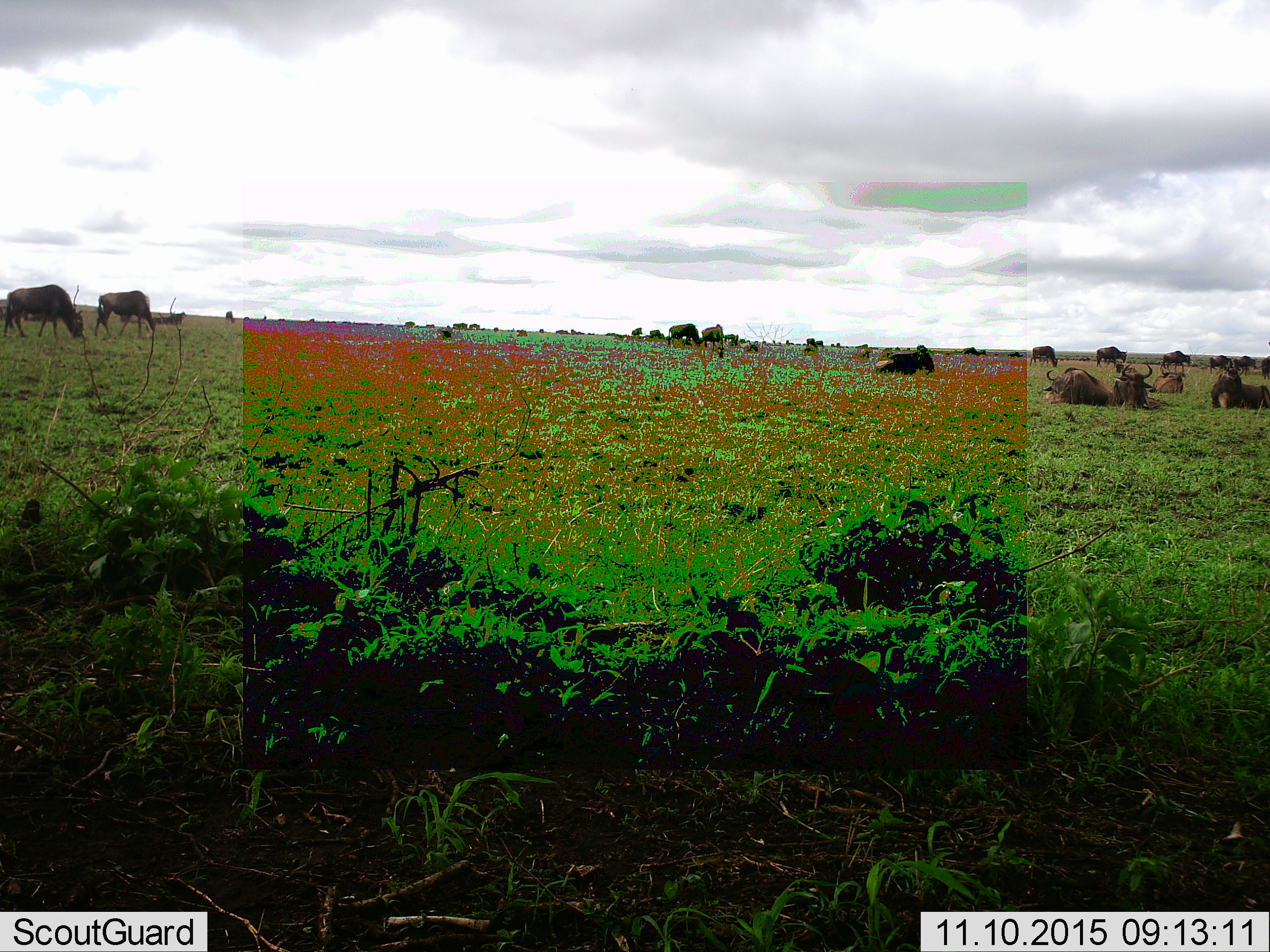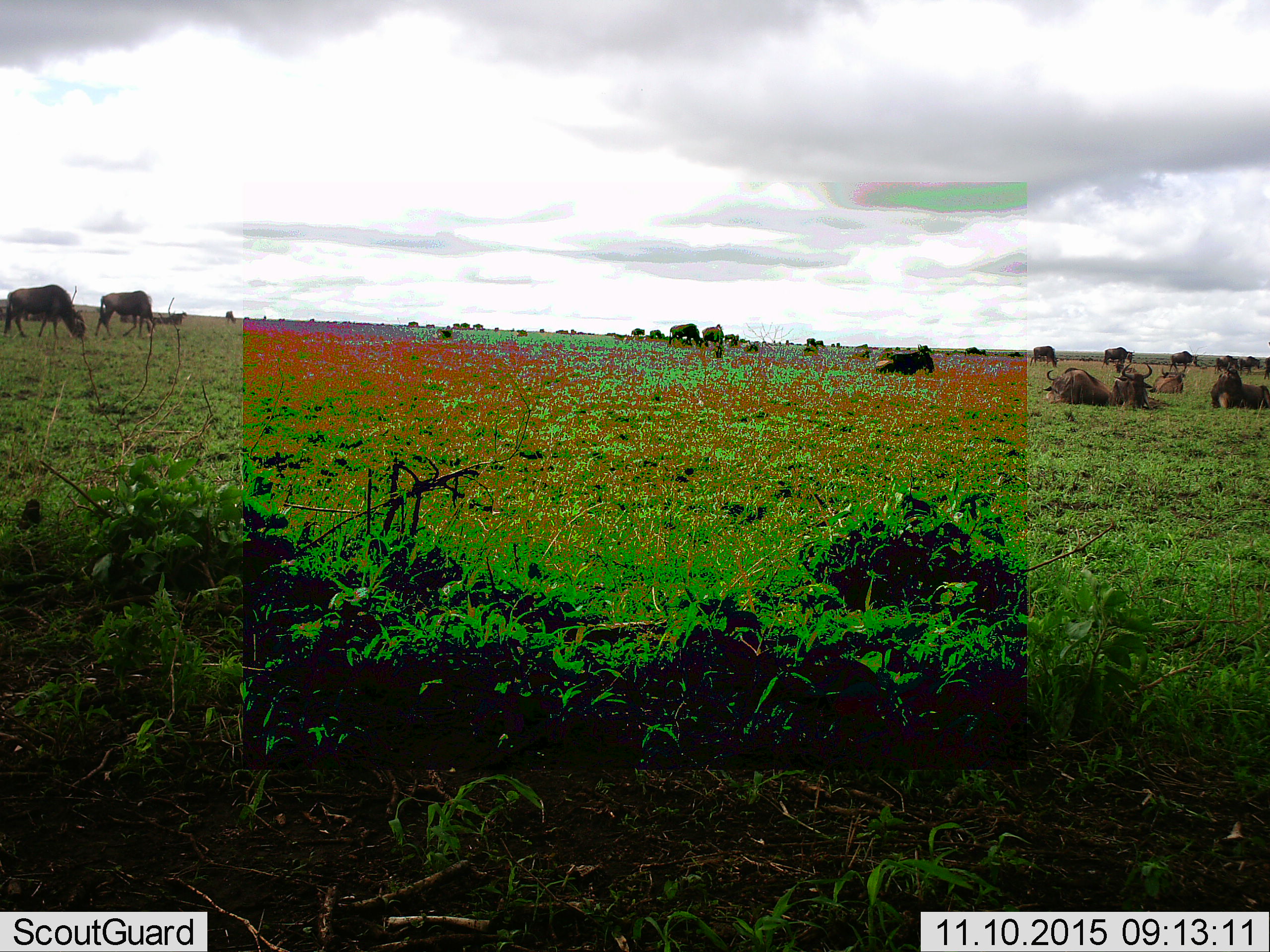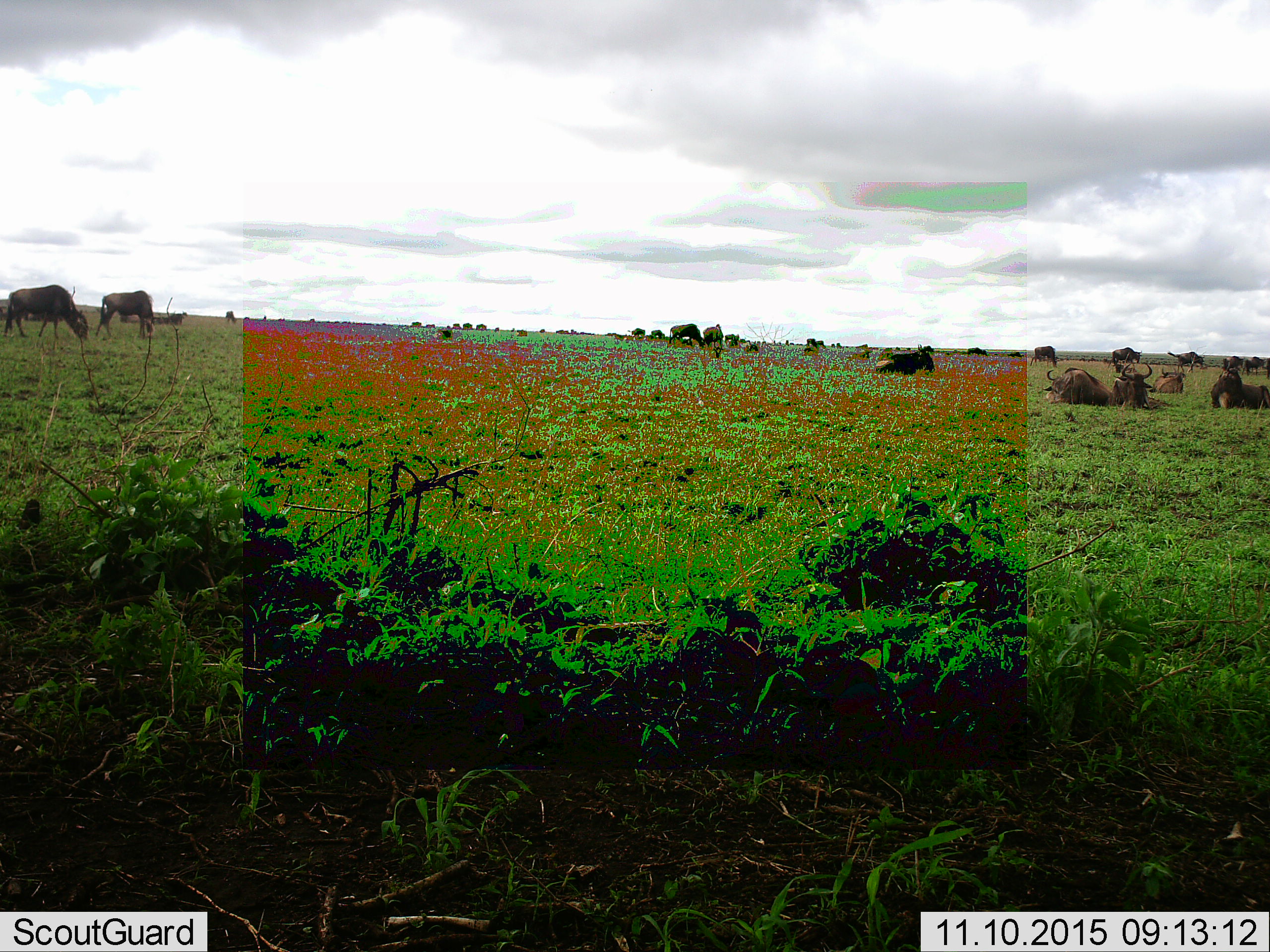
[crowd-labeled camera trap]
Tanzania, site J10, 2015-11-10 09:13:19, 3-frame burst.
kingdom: Animalia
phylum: Chordata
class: Mammalia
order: Artiodactyla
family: Bovidae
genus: Connochaetes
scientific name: Connochaetes taurinus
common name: blue wildebeest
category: wildebeest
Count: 11-50.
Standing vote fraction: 62%.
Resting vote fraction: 75%.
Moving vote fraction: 50%.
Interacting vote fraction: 0%.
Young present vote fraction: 0%.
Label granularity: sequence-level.